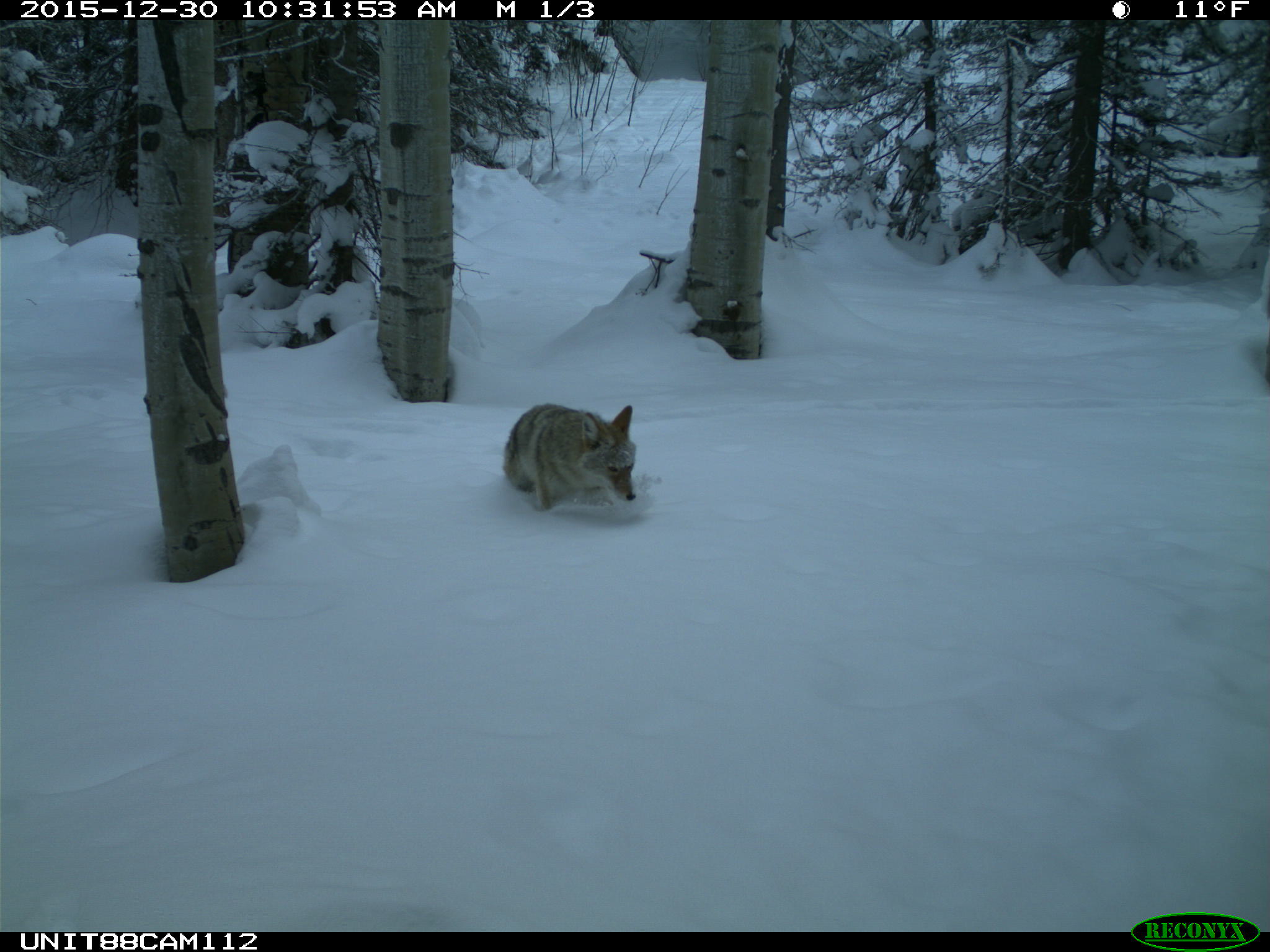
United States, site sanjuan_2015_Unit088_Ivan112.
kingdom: Animalia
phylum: Chordata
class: Mammalia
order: Carnivora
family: Canidae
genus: Canis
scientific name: Canis latrans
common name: coyote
Canis latrans (coyote).